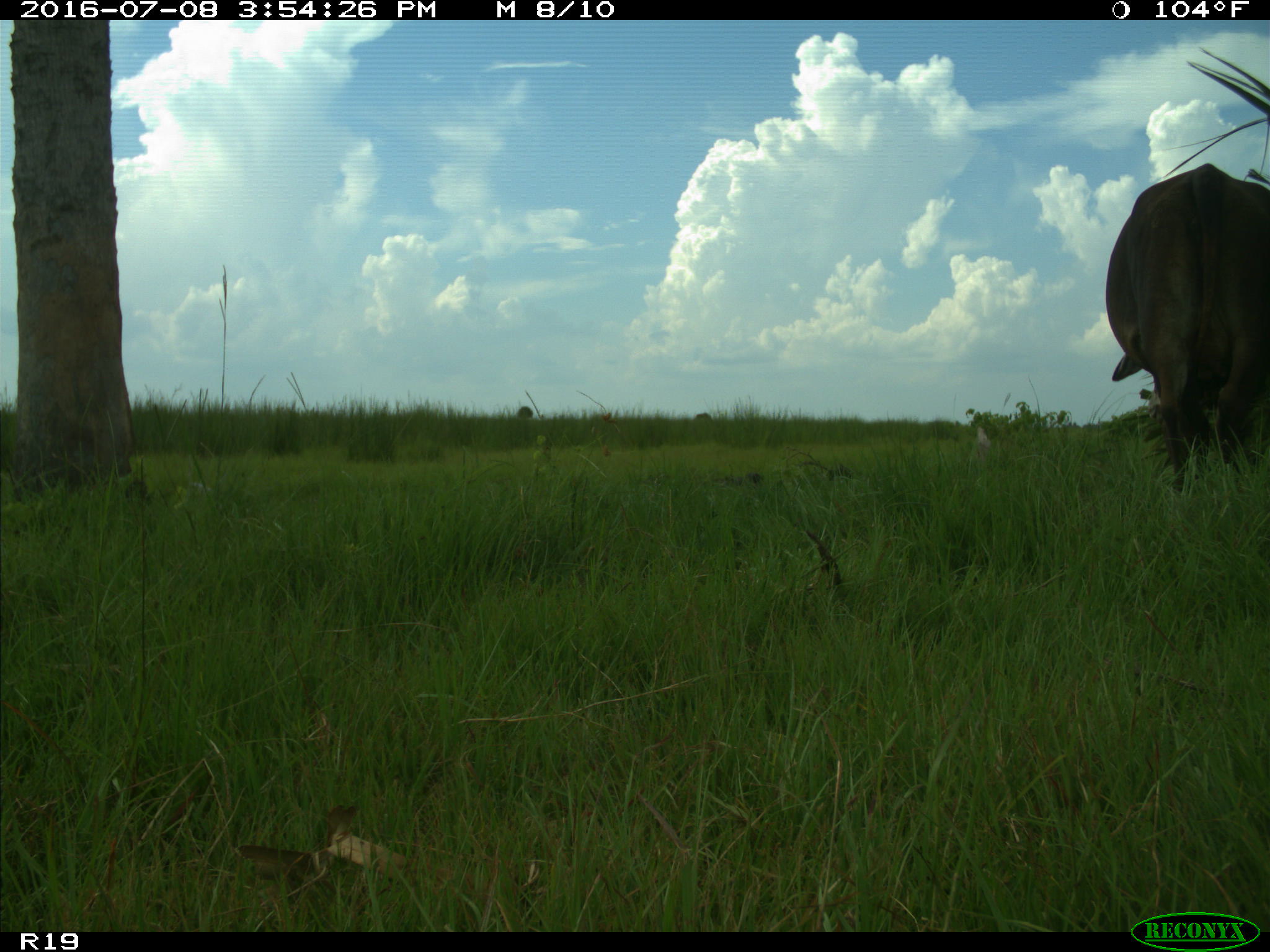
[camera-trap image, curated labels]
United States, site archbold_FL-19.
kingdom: Animalia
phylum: Chordata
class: Mammalia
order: Artiodactyla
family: Bovidae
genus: Bos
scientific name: Bos taurus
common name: domestic cow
Bos taurus (domestic cow).